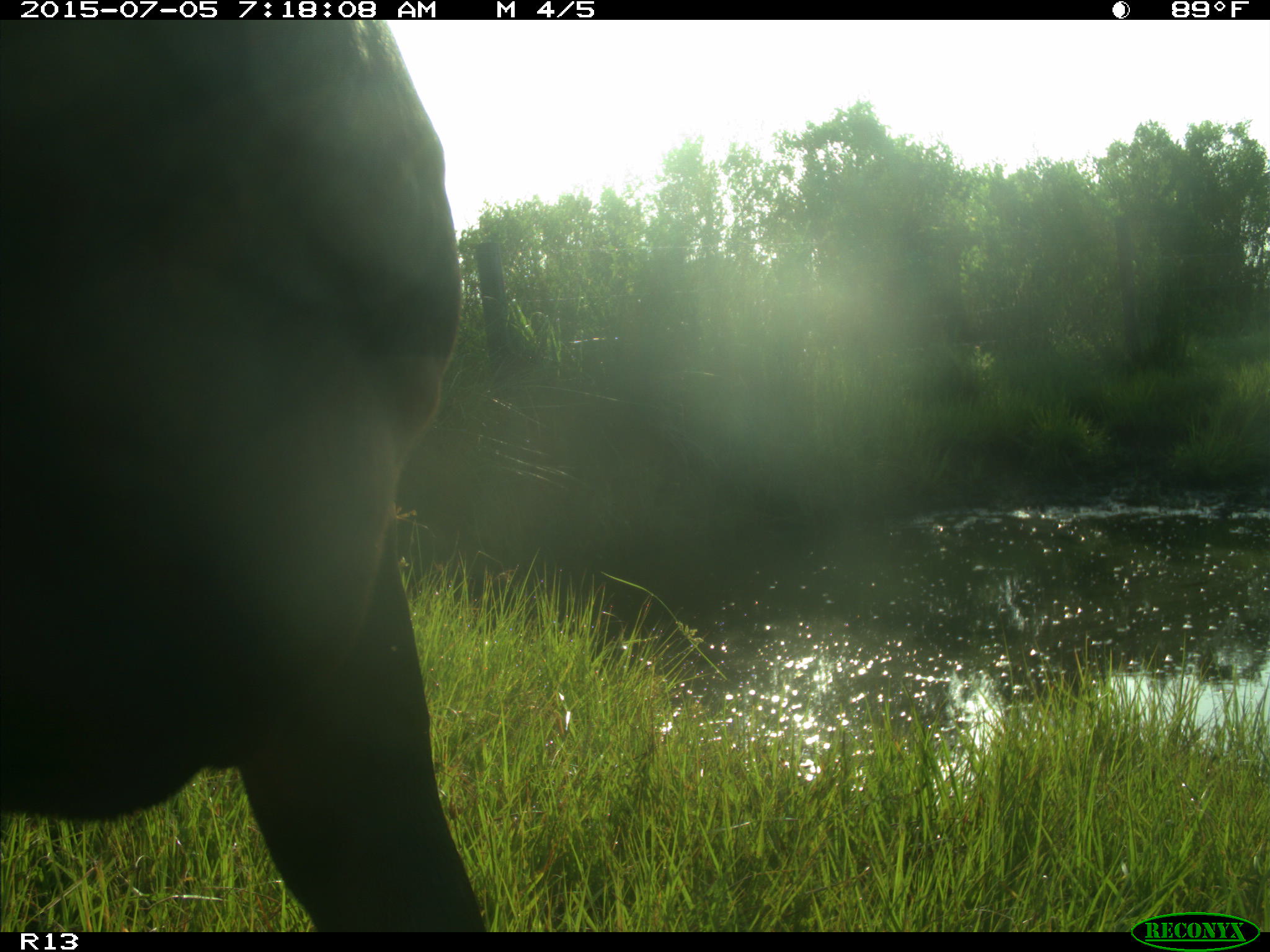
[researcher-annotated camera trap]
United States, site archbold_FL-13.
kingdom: Animalia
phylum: Chordata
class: Mammalia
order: Artiodactyla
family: Bovidae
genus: Bos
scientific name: Bos taurus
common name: domestic cow